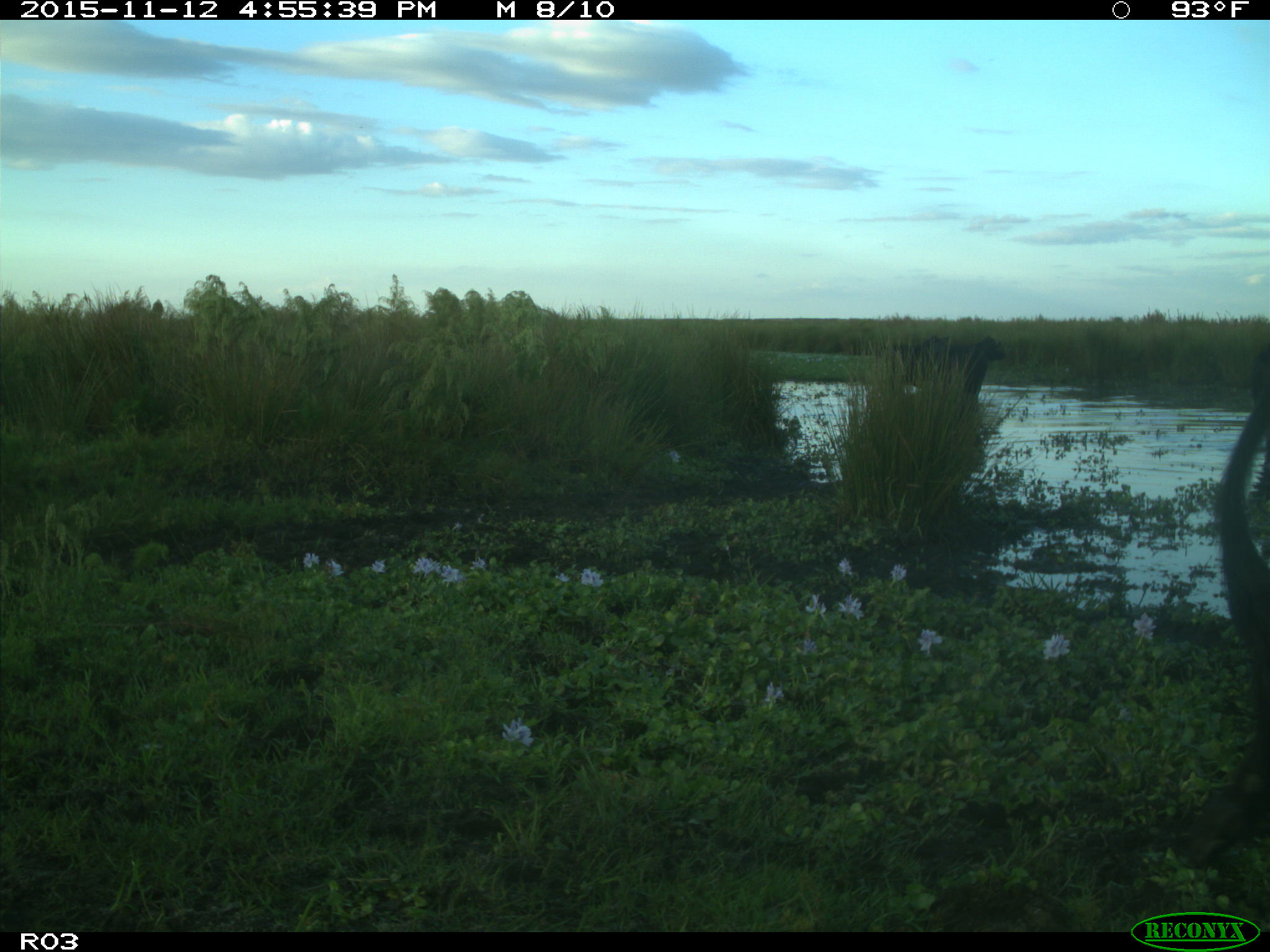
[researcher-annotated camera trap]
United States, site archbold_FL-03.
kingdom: Animalia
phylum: Chordata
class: Mammalia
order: Artiodactyla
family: Bovidae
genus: Bos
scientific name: Bos taurus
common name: domestic cow